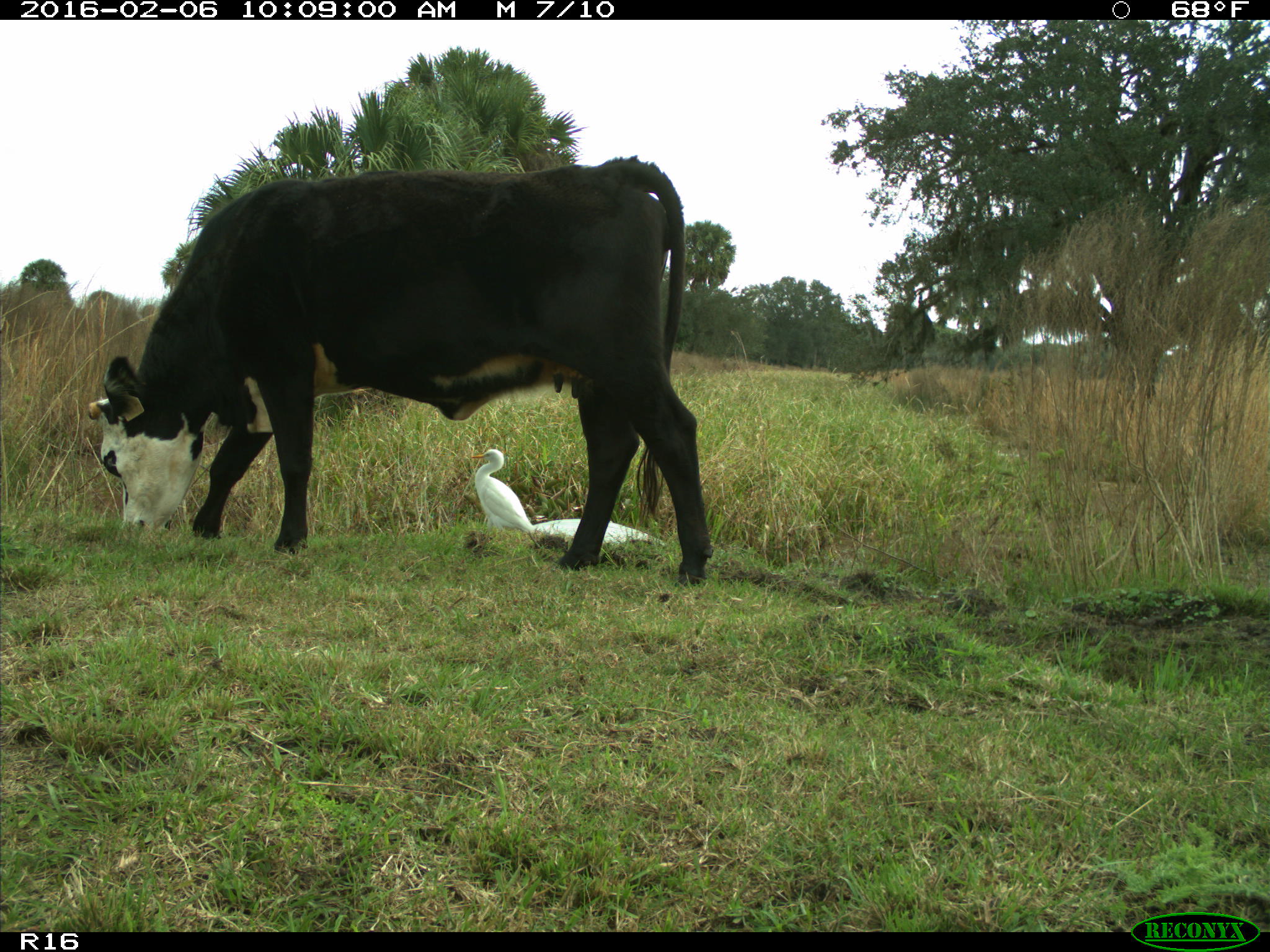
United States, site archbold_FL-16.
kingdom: Animalia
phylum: Chordata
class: Mammalia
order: Artiodactyla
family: Bovidae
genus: Bos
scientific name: Bos taurus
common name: domestic cow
Bos taurus (domestic cow).